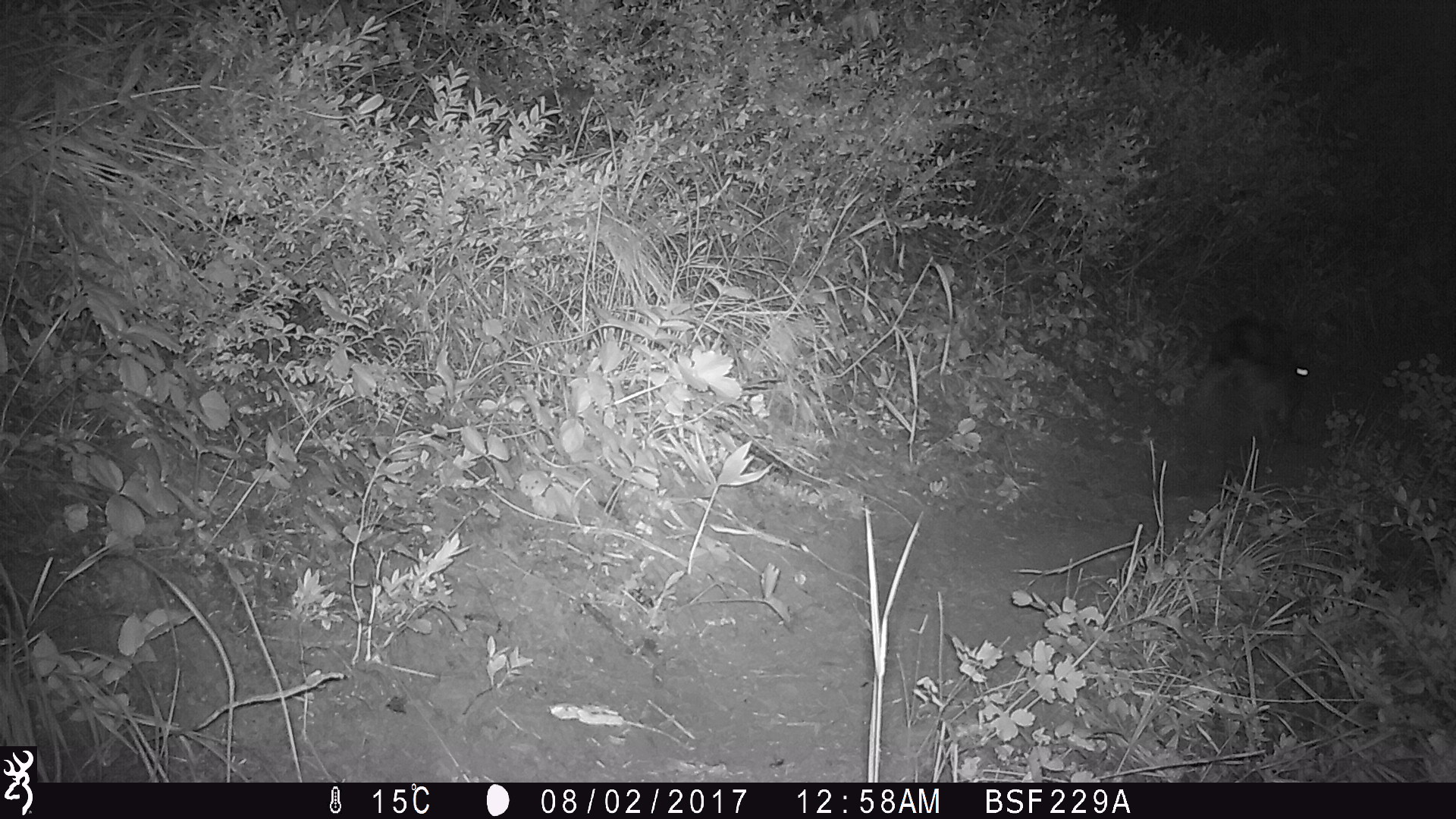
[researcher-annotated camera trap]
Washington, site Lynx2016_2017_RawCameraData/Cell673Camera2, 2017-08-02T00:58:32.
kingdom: Animalia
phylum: Chordata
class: Mammalia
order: Lagomorpha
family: Leporidae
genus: Lepus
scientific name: Lepus americanus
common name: snowshoe hare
Lepus americanus (snowshoe hare). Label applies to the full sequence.